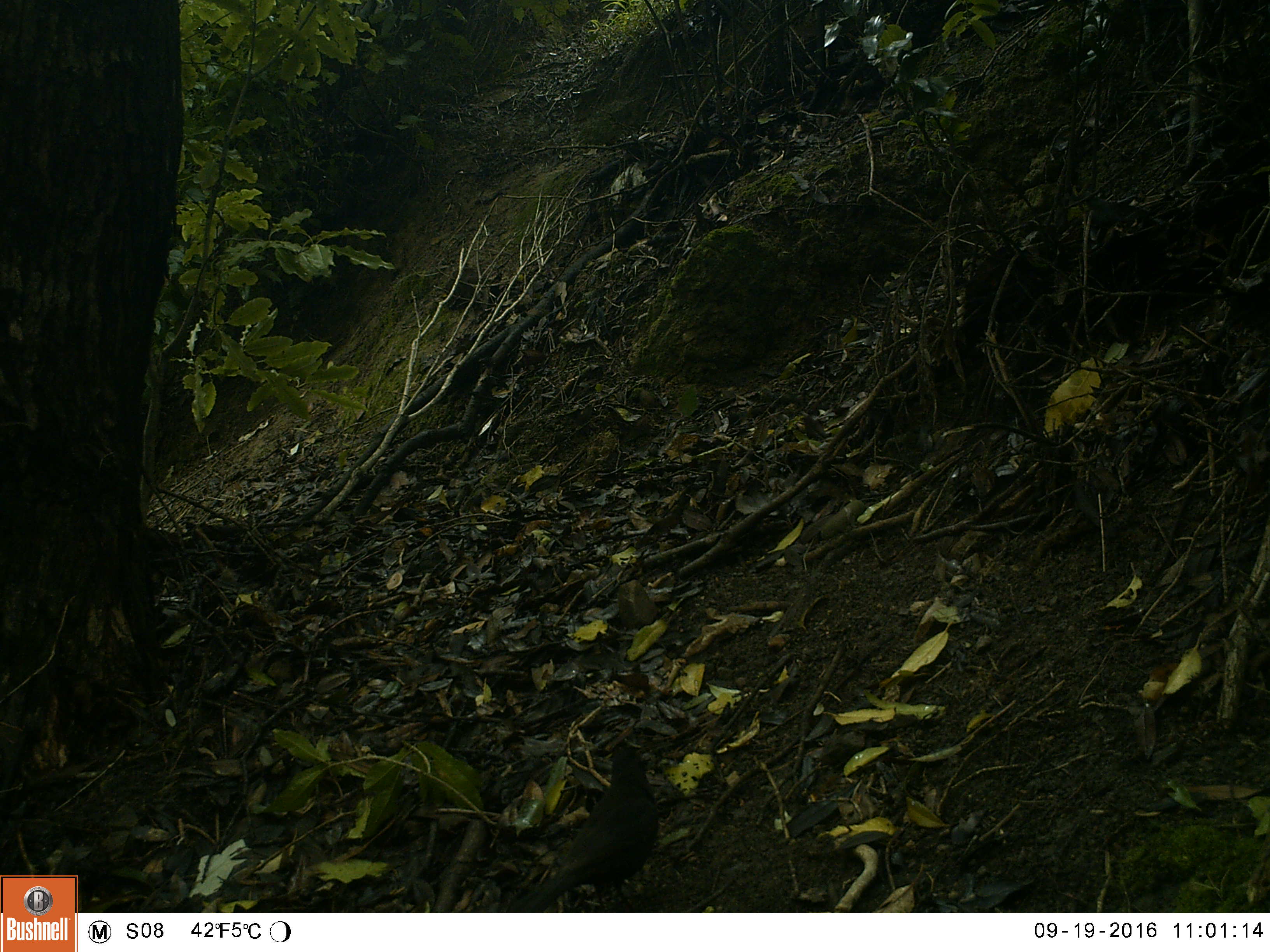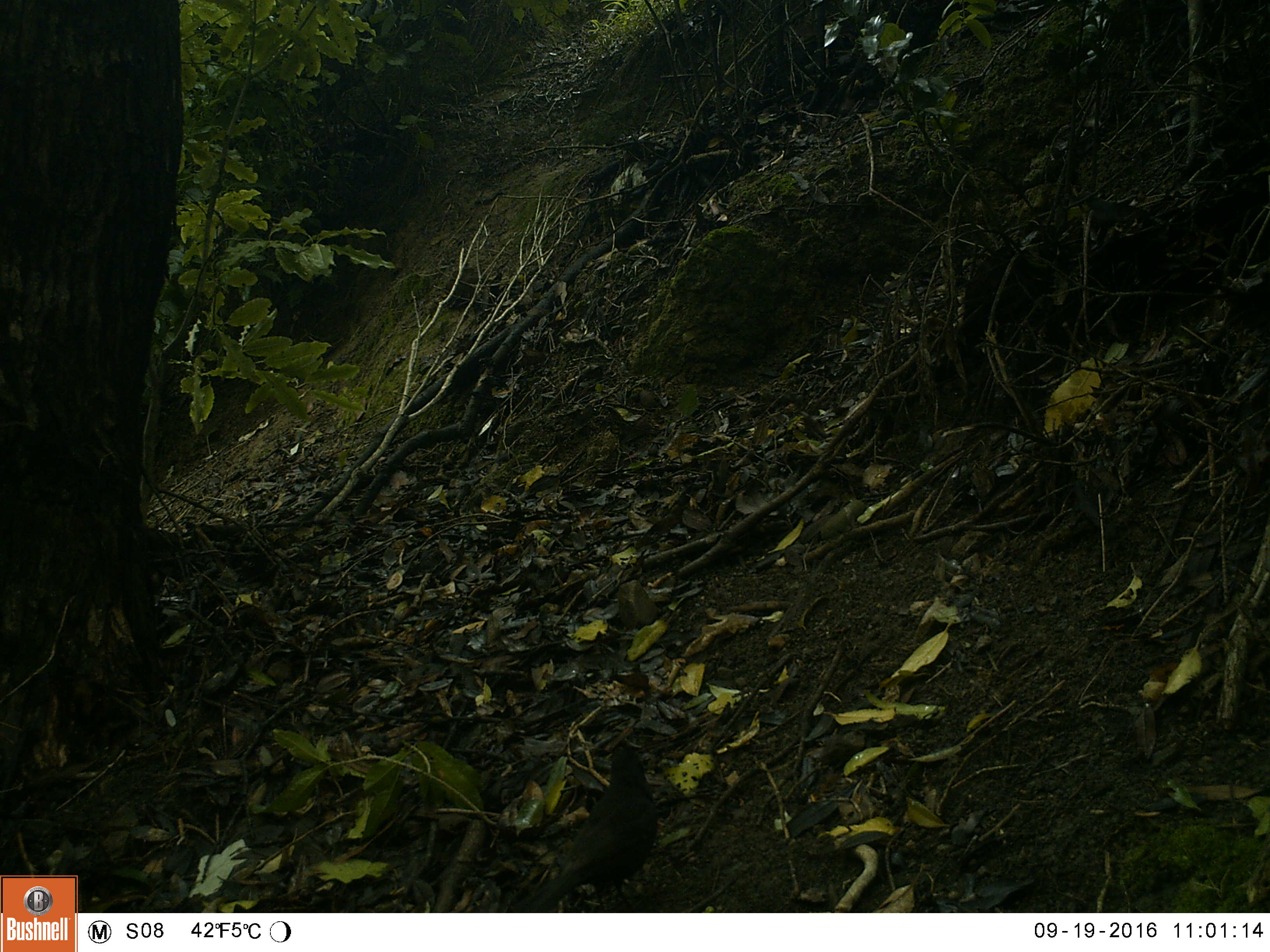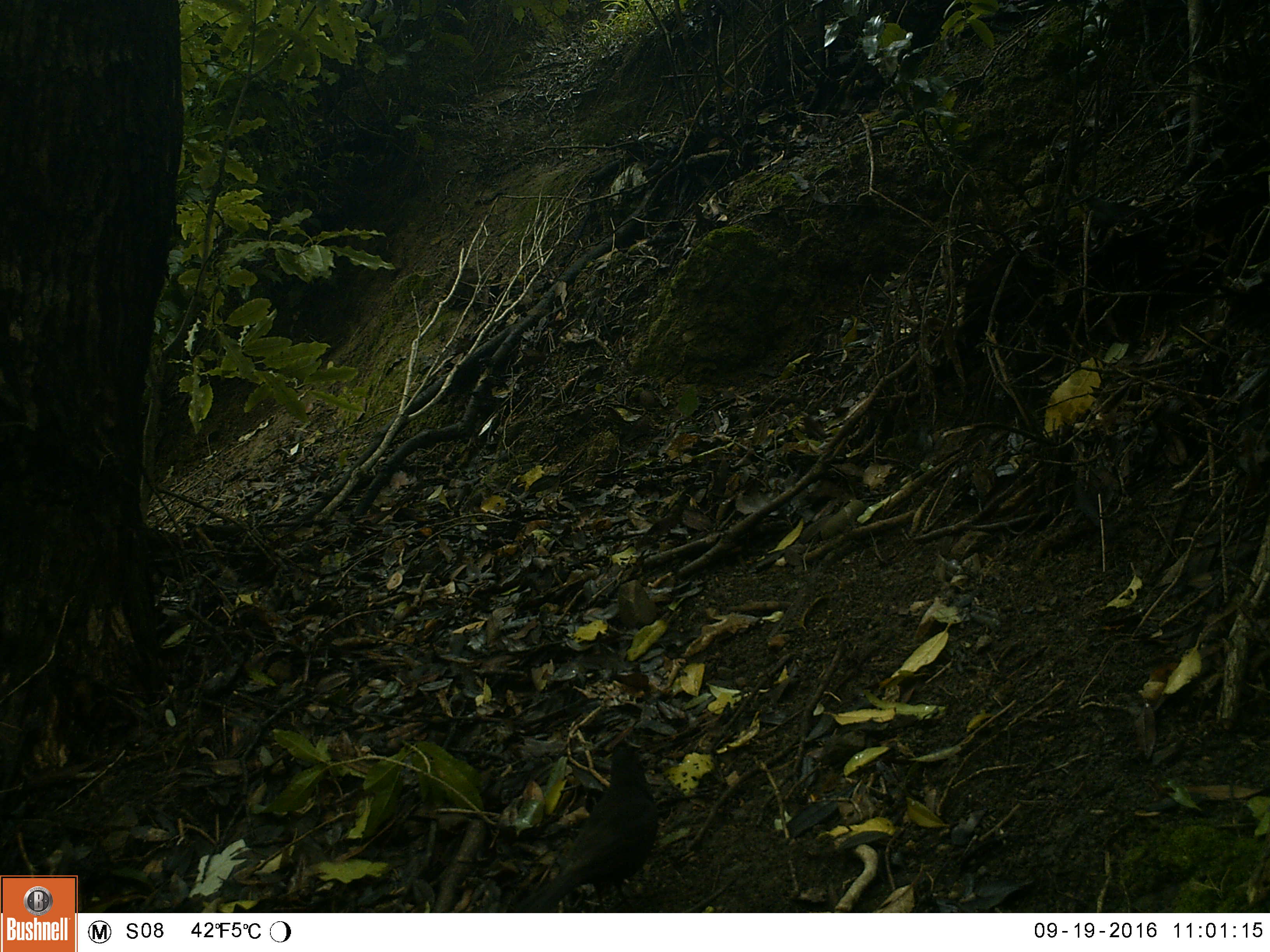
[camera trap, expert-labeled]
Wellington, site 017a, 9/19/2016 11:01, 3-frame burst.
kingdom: Animalia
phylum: Chordata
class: Aves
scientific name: Aves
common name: bird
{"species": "bird (Aves)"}